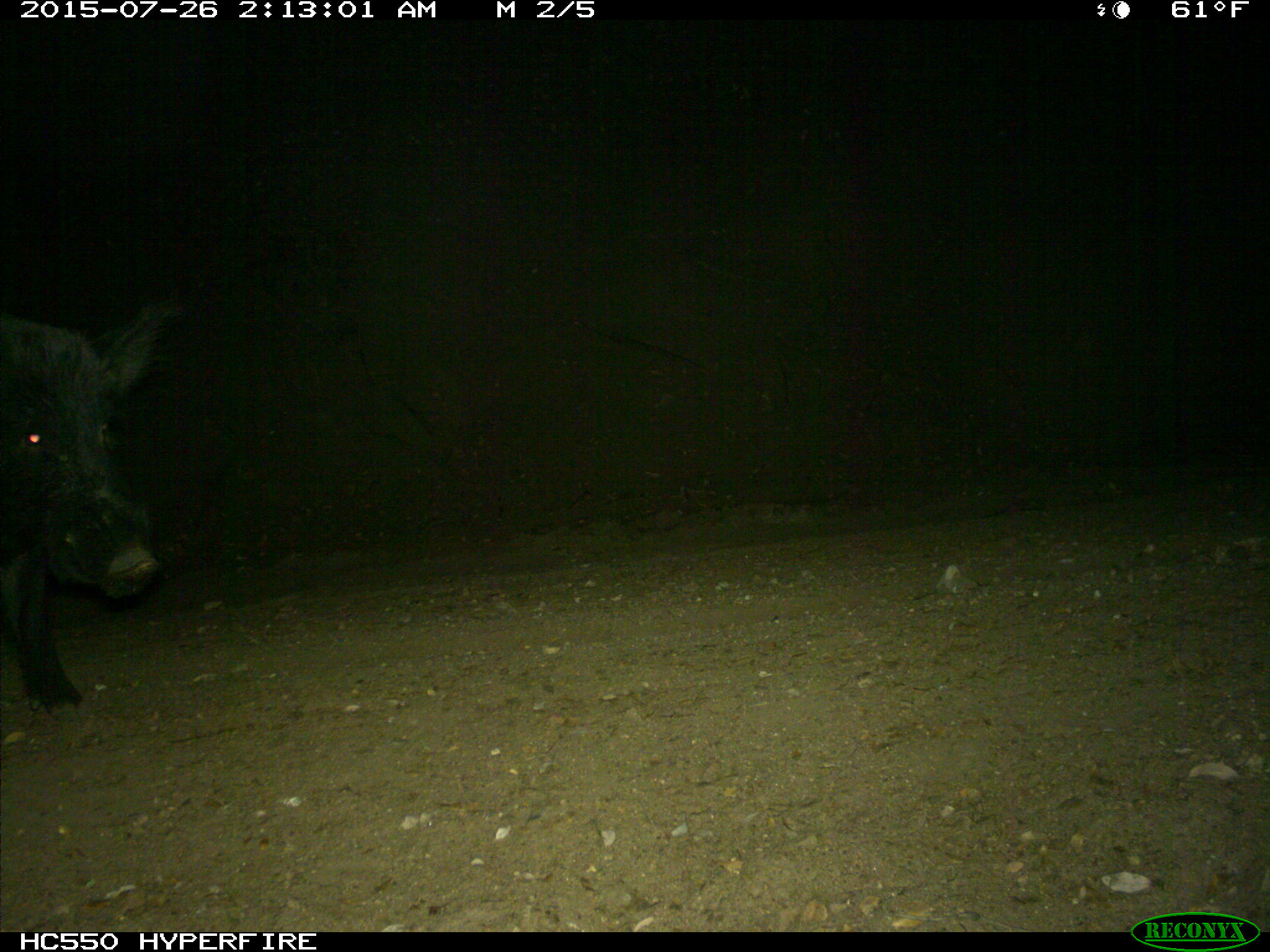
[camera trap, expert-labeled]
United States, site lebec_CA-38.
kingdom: Animalia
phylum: Chordata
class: Mammalia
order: Artiodactyla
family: Suidae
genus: Sus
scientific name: Sus scrofa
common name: wild boar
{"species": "Sus scrofa (wild boar)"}